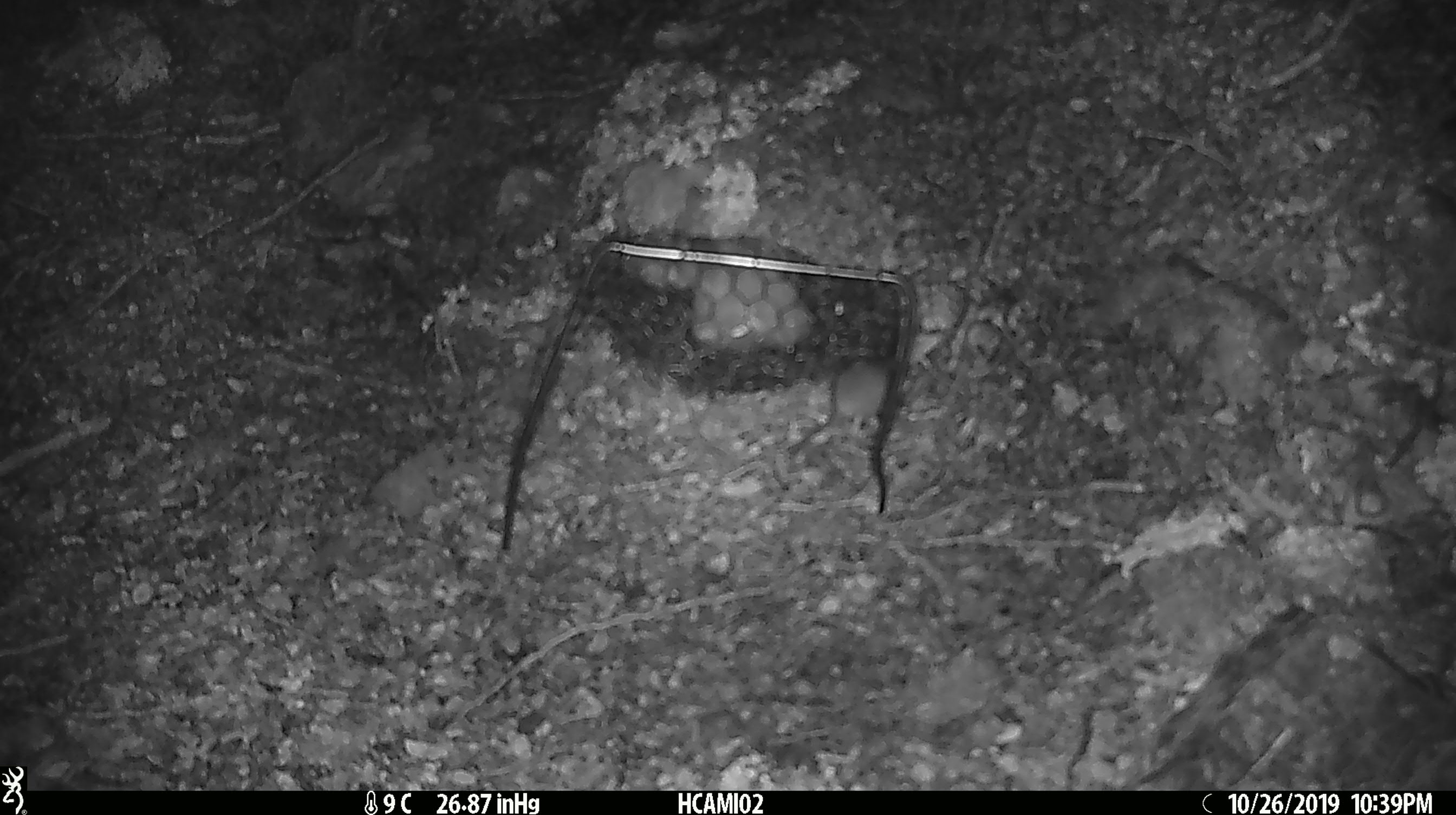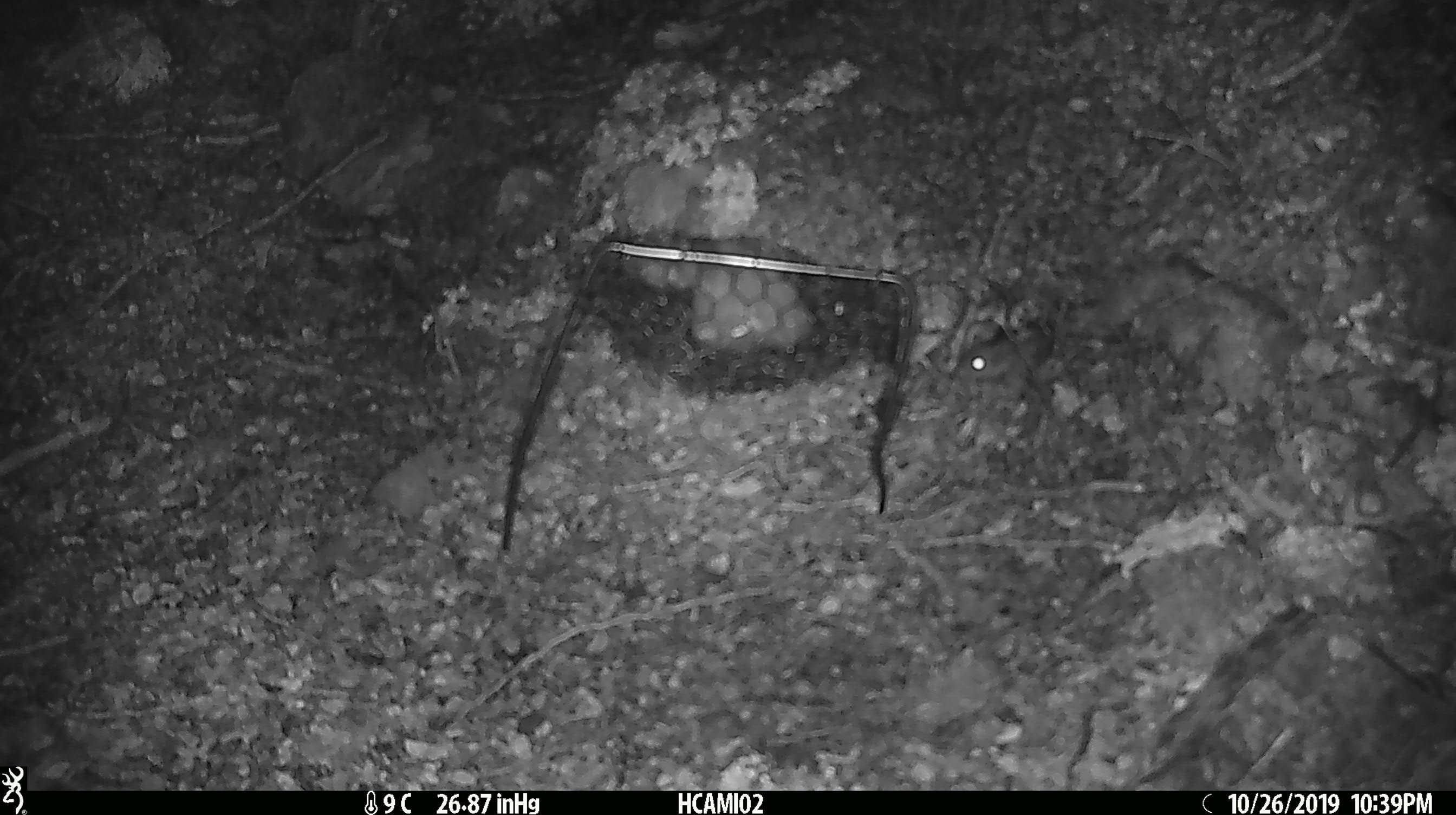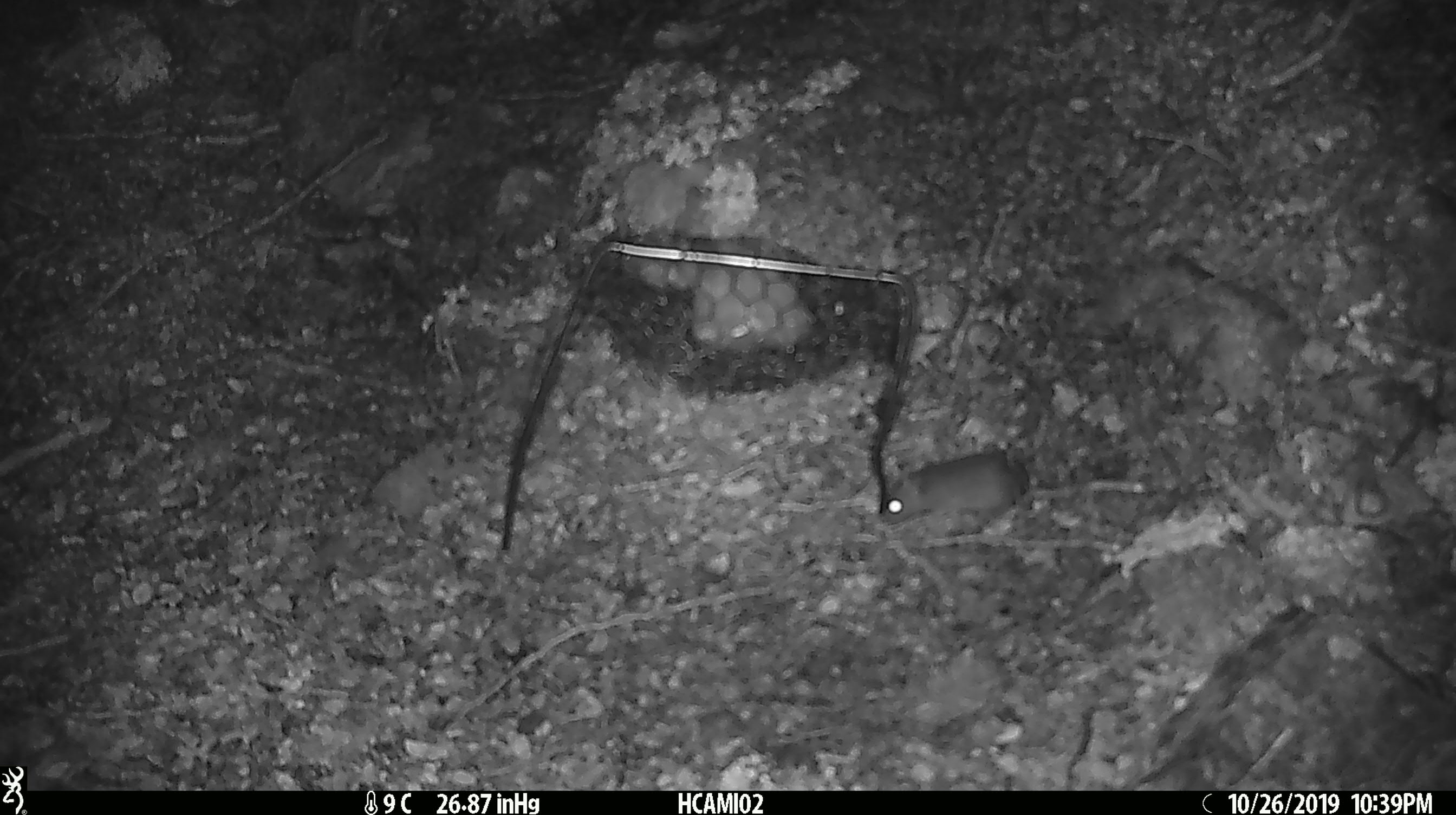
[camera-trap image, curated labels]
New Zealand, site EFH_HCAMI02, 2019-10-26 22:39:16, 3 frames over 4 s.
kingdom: Animalia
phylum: Chordata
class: Mammalia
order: Rodentia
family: Muridae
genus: Mus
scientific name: Mus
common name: mouse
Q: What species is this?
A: Mouse (Mus).